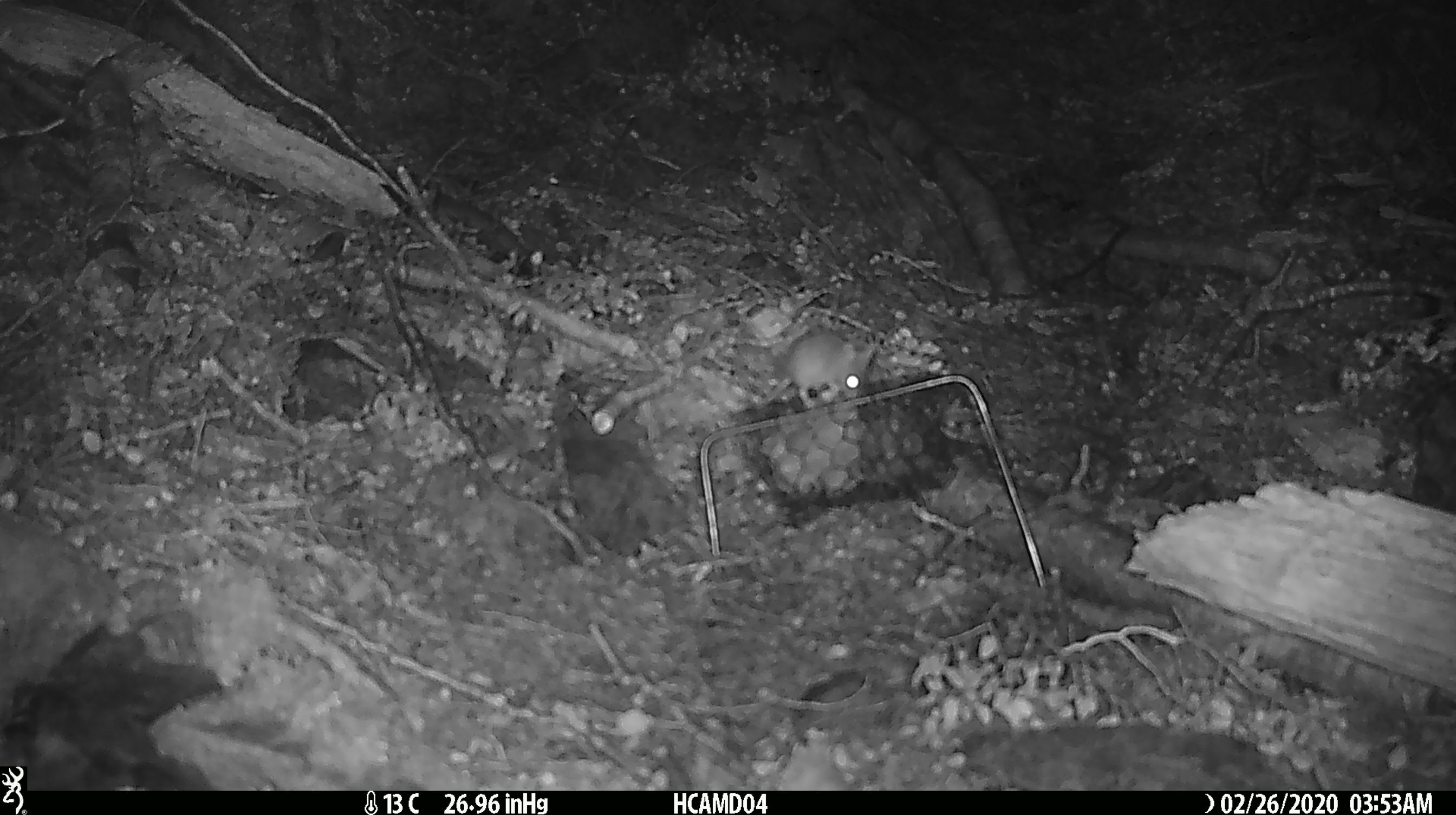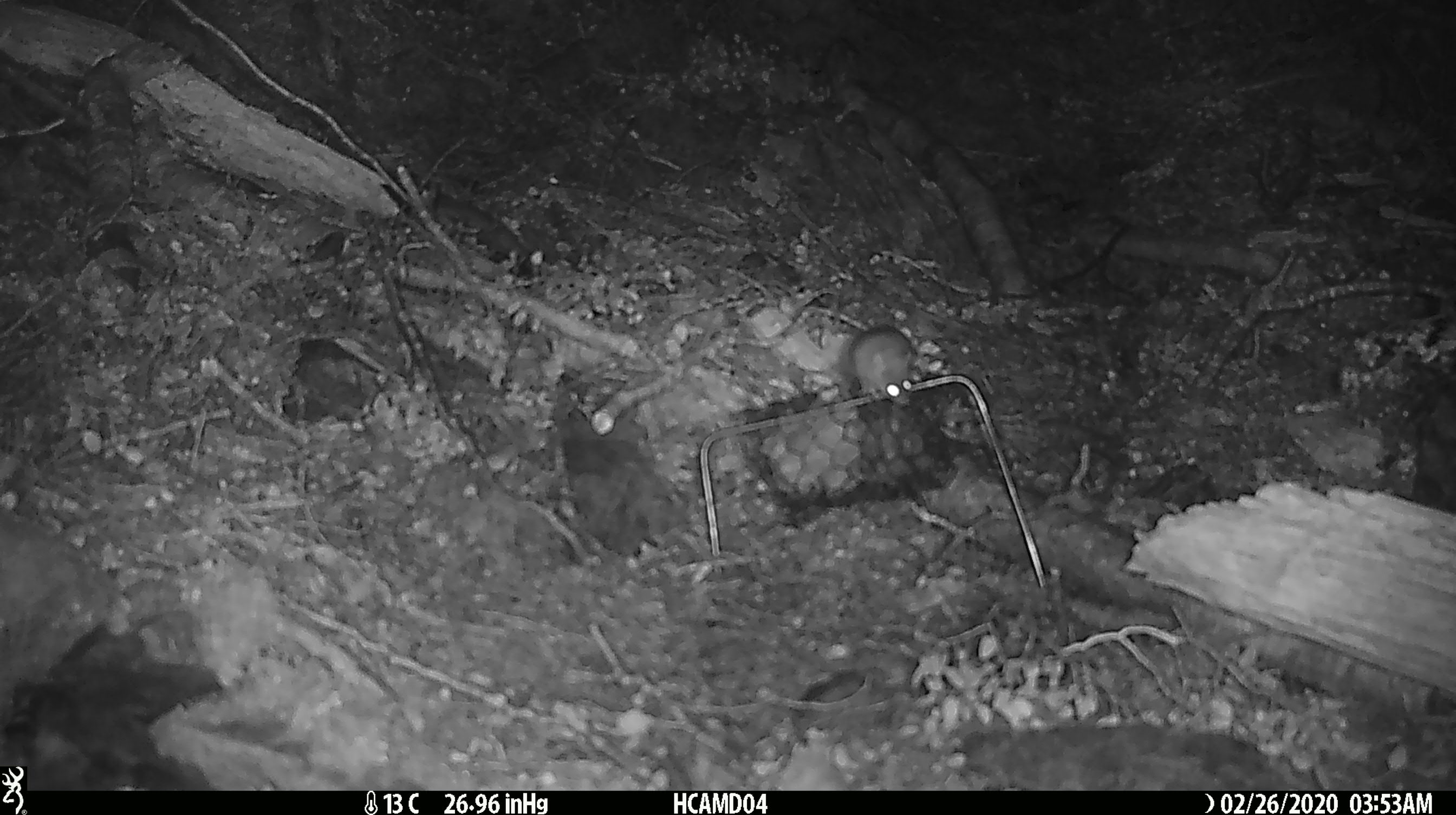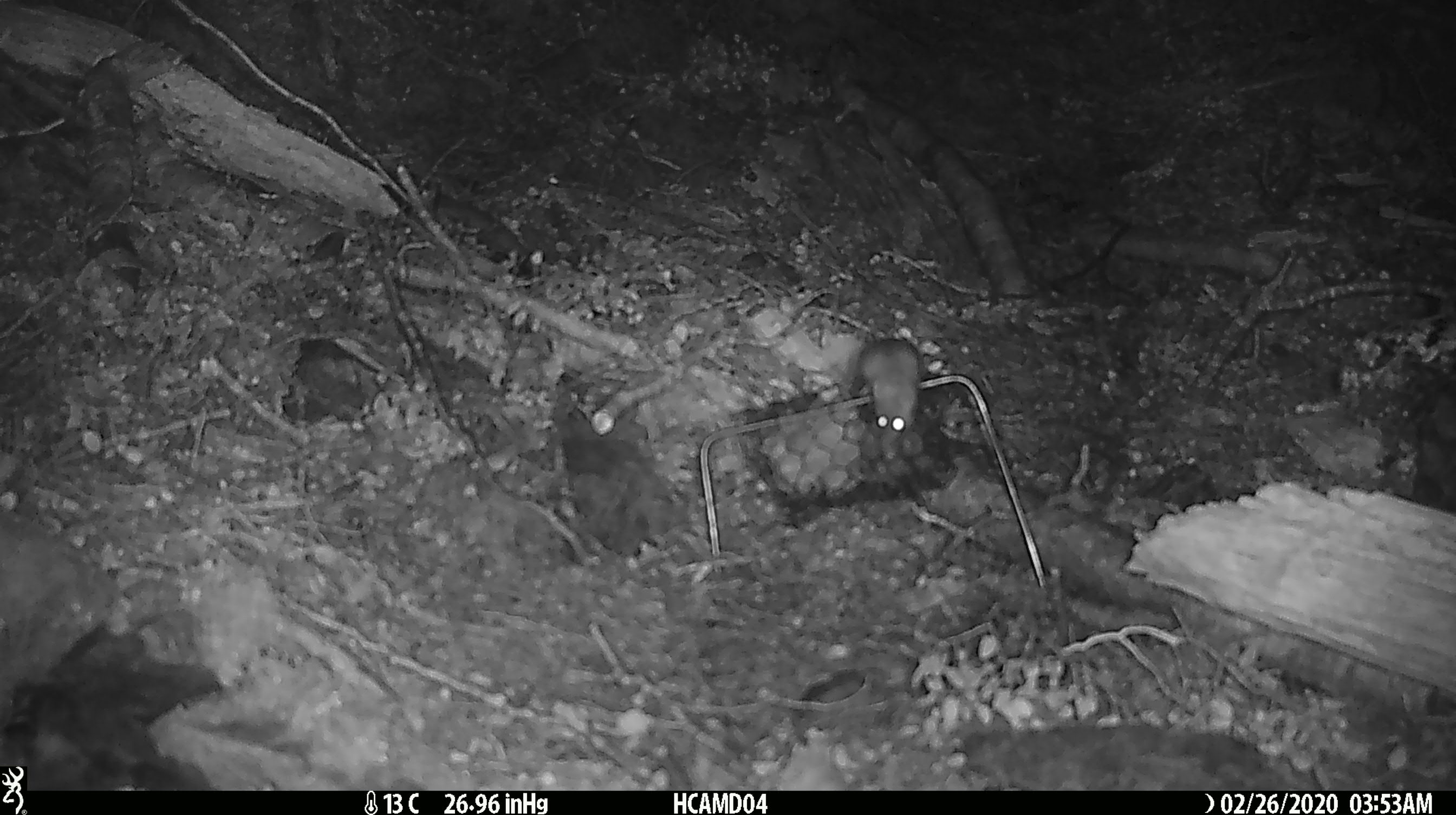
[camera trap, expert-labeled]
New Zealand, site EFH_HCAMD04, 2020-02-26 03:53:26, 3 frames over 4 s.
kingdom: Animalia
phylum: Chordata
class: Mammalia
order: Rodentia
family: Muridae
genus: Mus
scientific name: Mus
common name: mouse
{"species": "mouse (Mus)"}